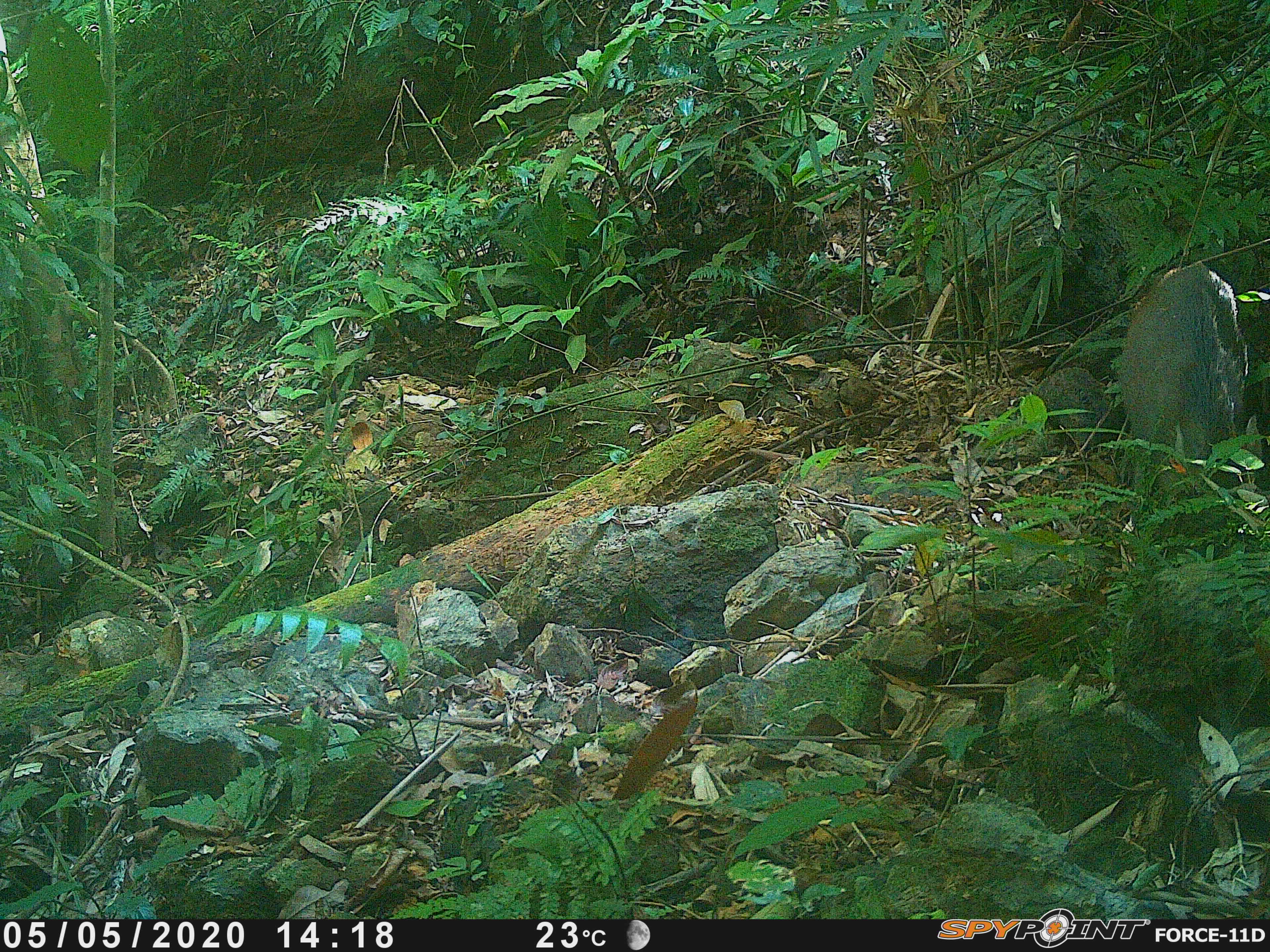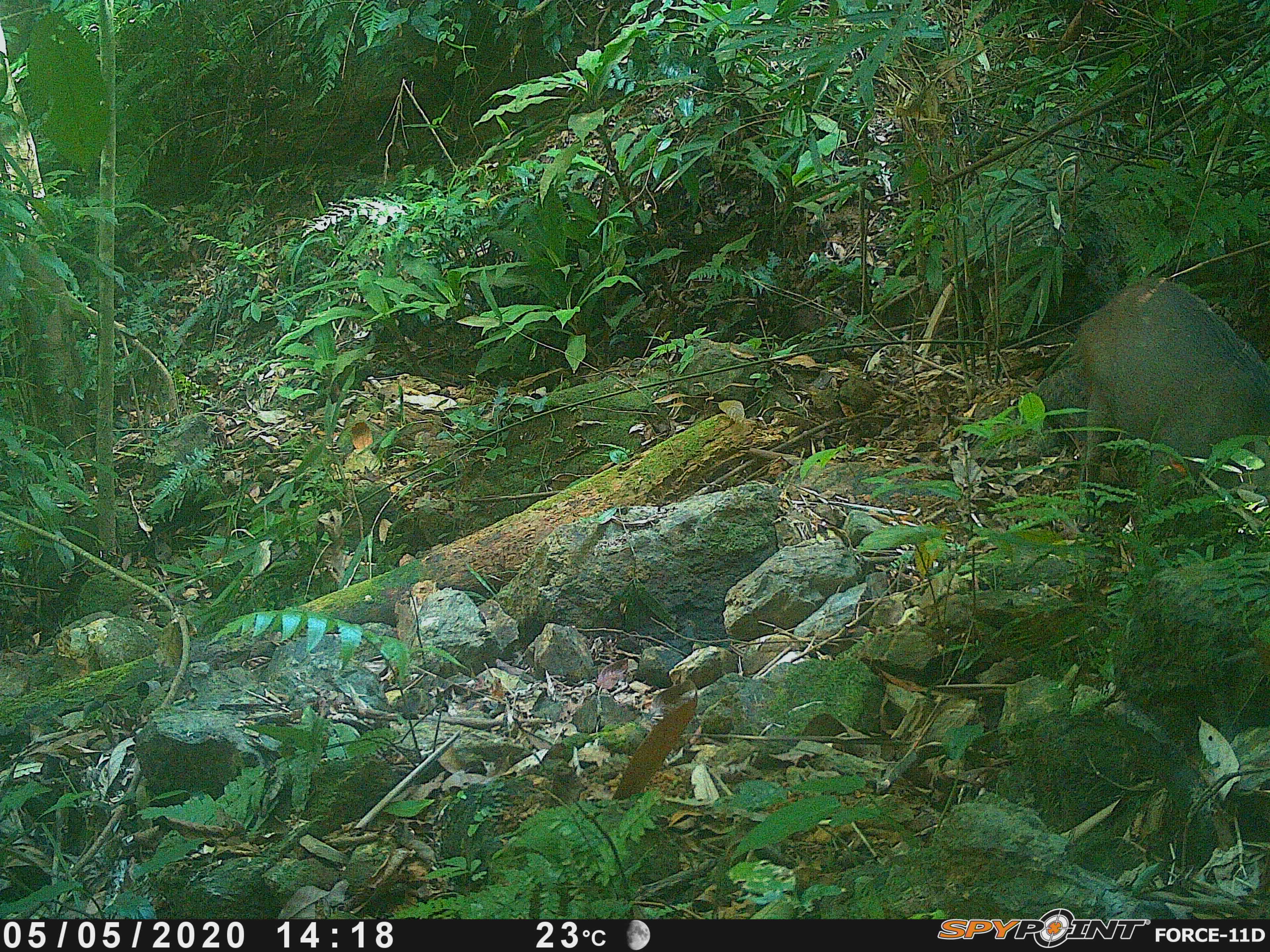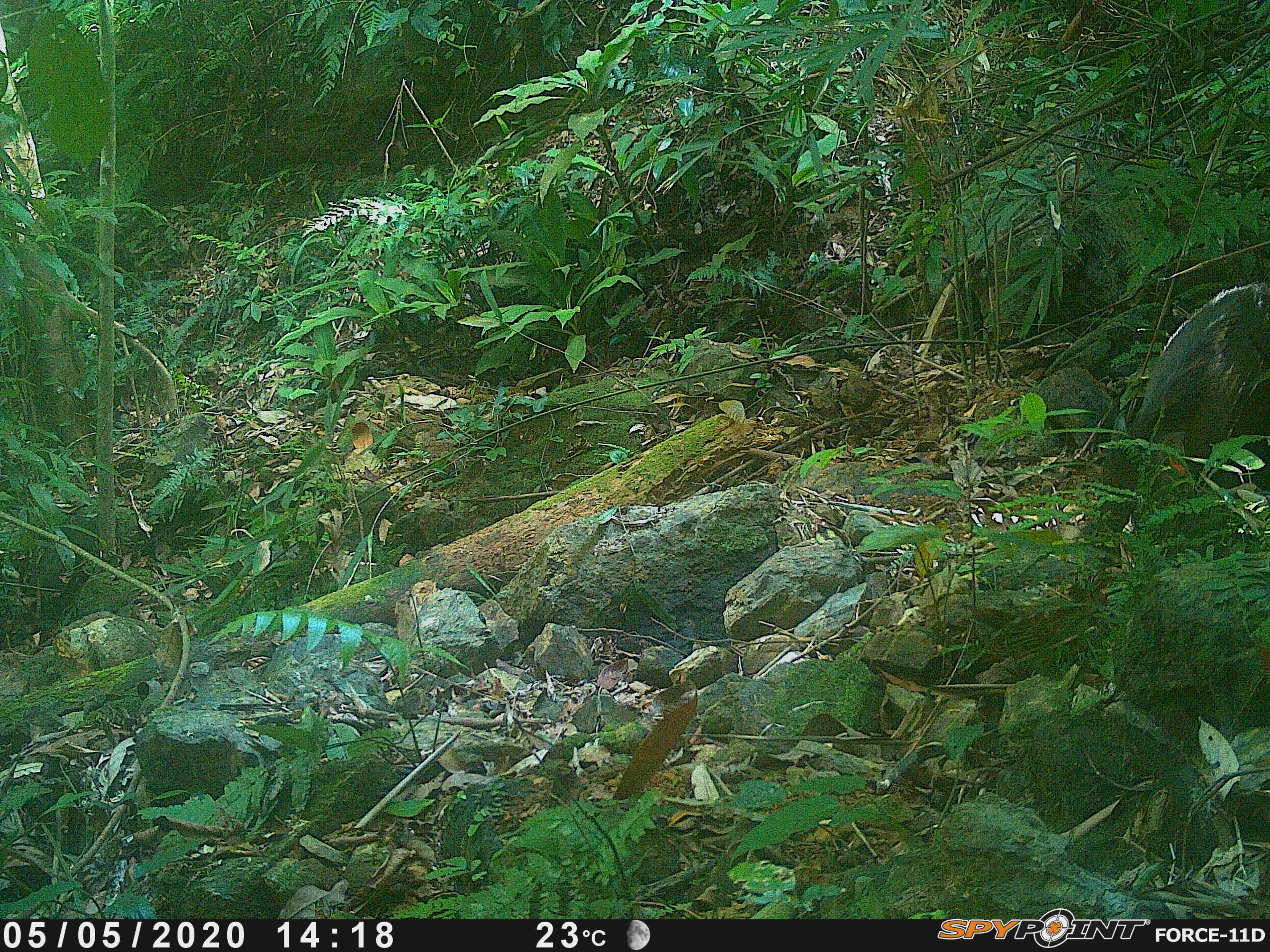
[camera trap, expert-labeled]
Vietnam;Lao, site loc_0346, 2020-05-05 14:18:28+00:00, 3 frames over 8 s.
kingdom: Animalia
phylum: Chordata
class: Mammalia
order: Artiodactyla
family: Suidae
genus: Sus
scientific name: Sus scrofa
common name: eurasian wild pig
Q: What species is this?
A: Eurasian wild pig (Sus scrofa).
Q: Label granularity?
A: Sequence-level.